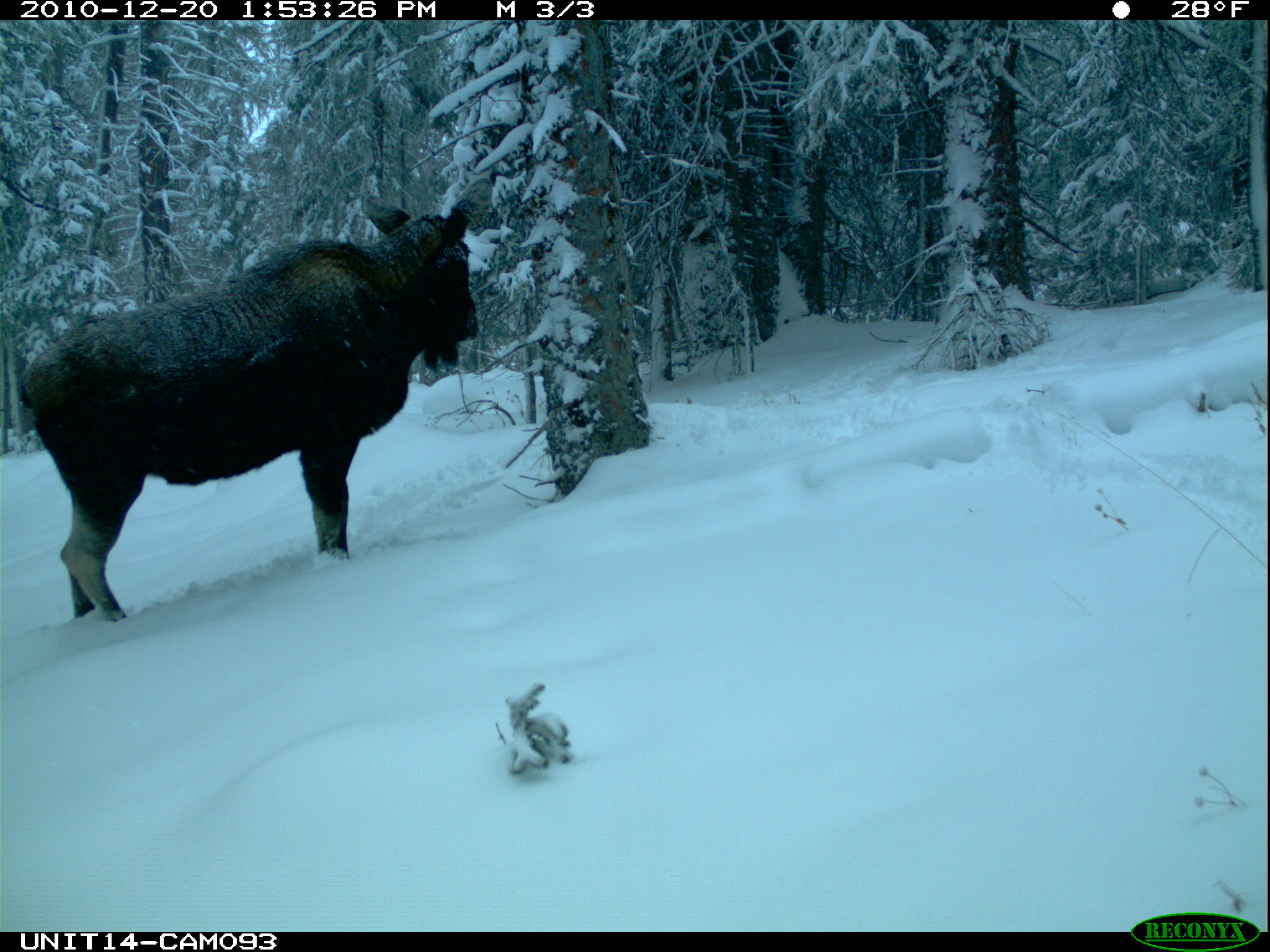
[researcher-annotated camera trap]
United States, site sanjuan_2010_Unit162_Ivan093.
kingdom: Animalia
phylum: Chordata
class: Mammalia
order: Artiodactyla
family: Cervidae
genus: Alces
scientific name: Alces alces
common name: moose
Alces alces (moose).